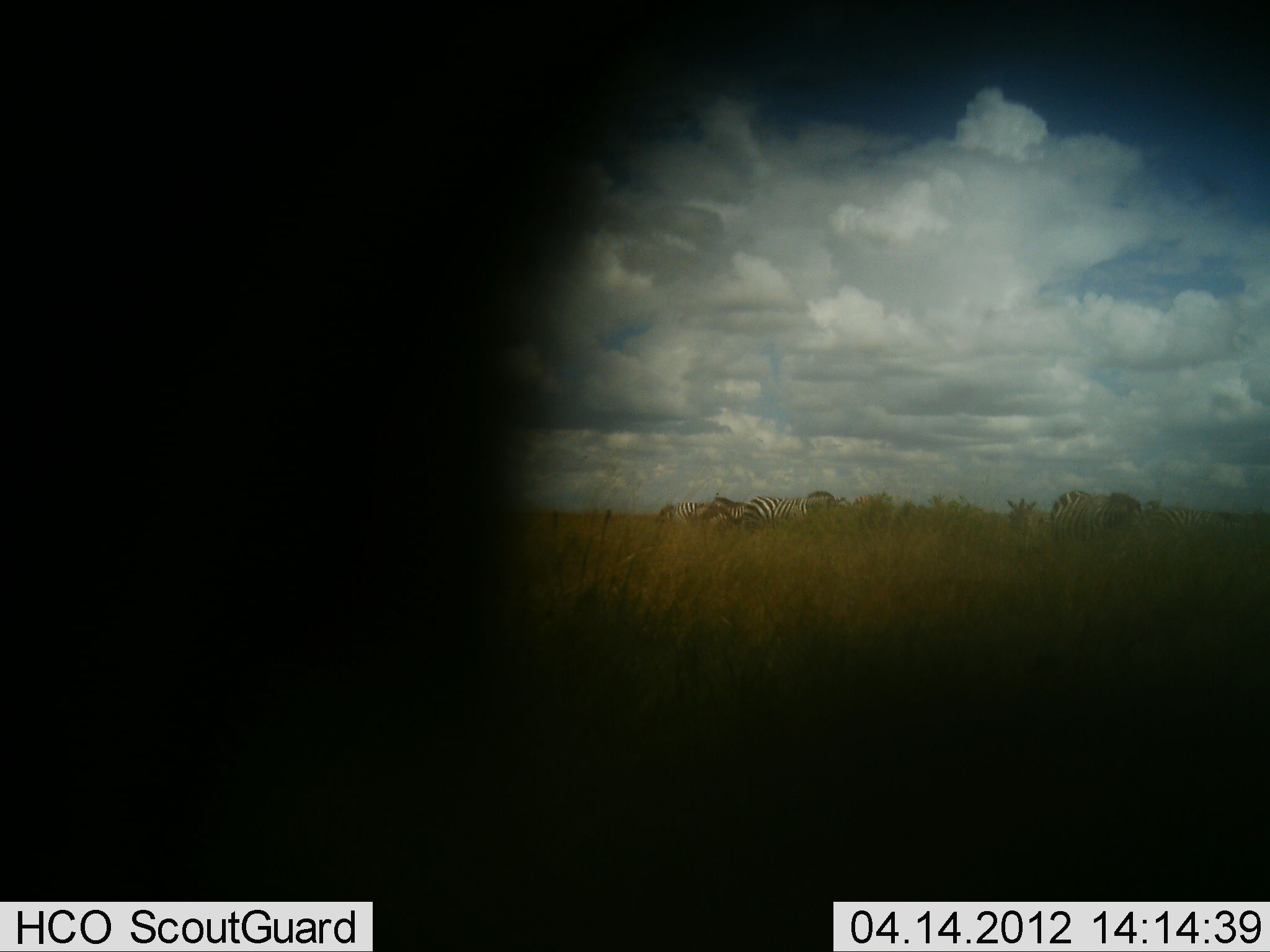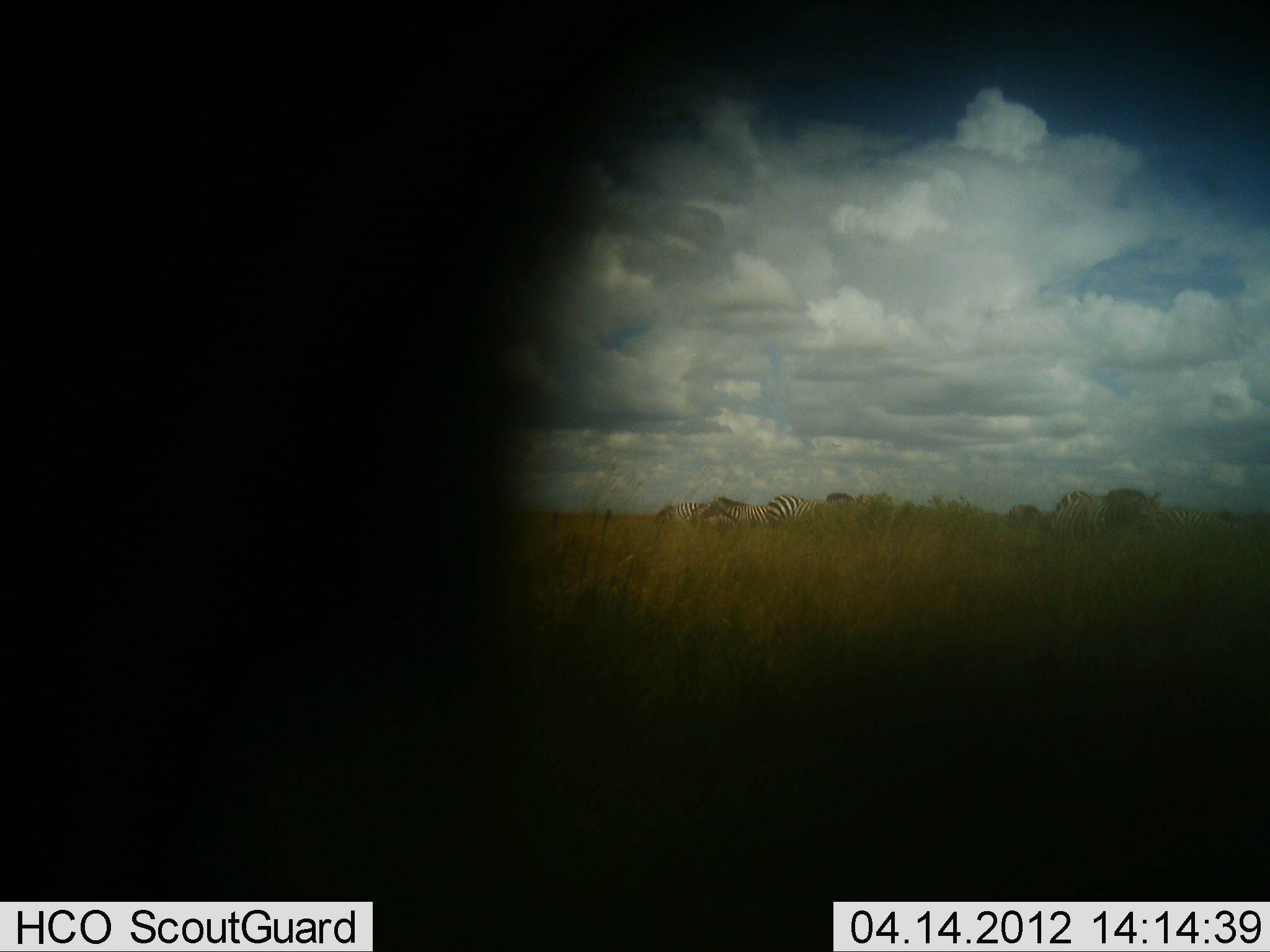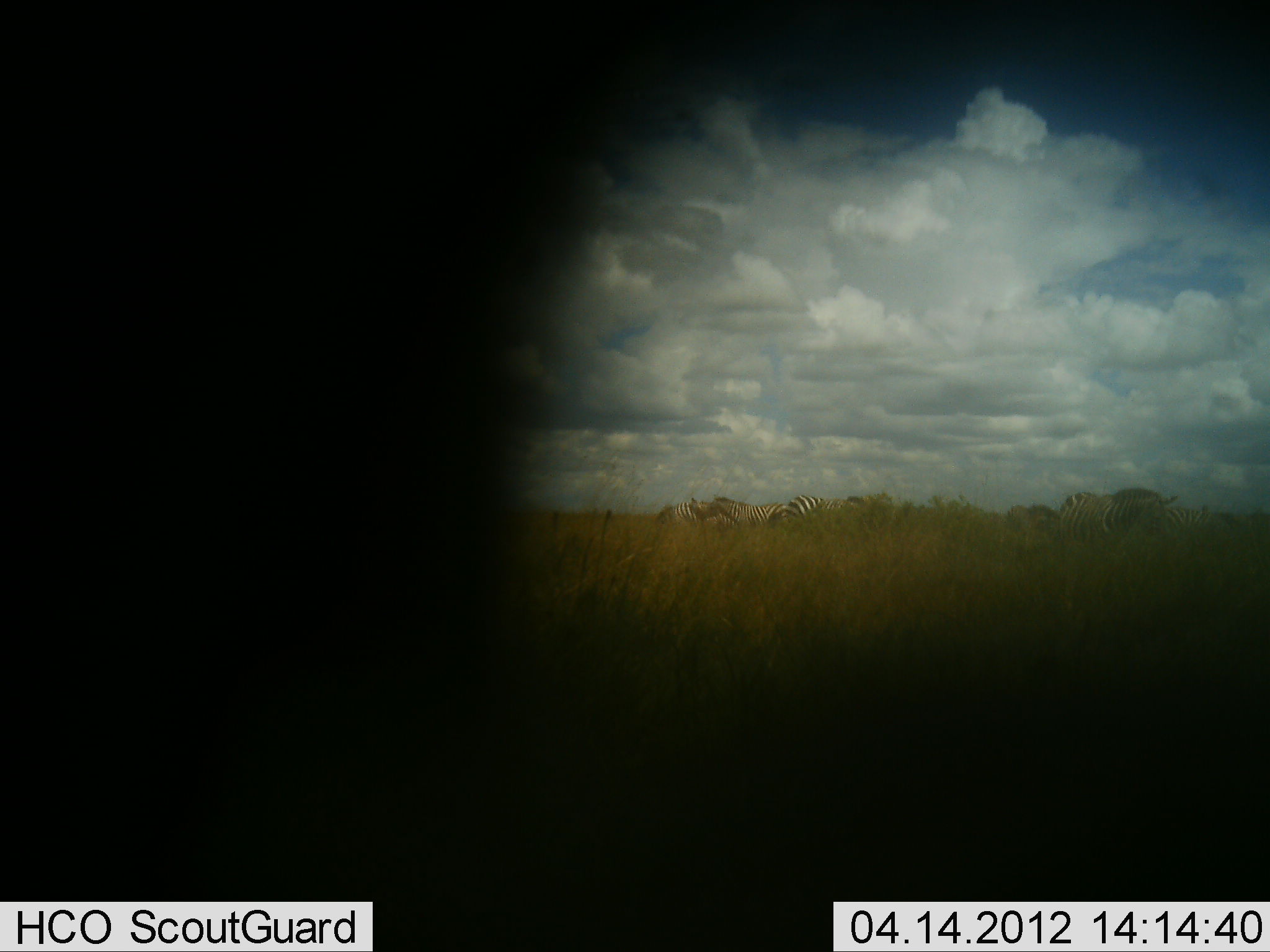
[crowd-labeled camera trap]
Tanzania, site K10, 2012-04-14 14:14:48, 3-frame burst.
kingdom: Animalia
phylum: Chordata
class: Mammalia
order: Perissodactyla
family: Equidae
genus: Equus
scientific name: Equus quagga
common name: plains zebra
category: zebra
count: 7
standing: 39%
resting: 11%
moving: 56%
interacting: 0%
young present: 6%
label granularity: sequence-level